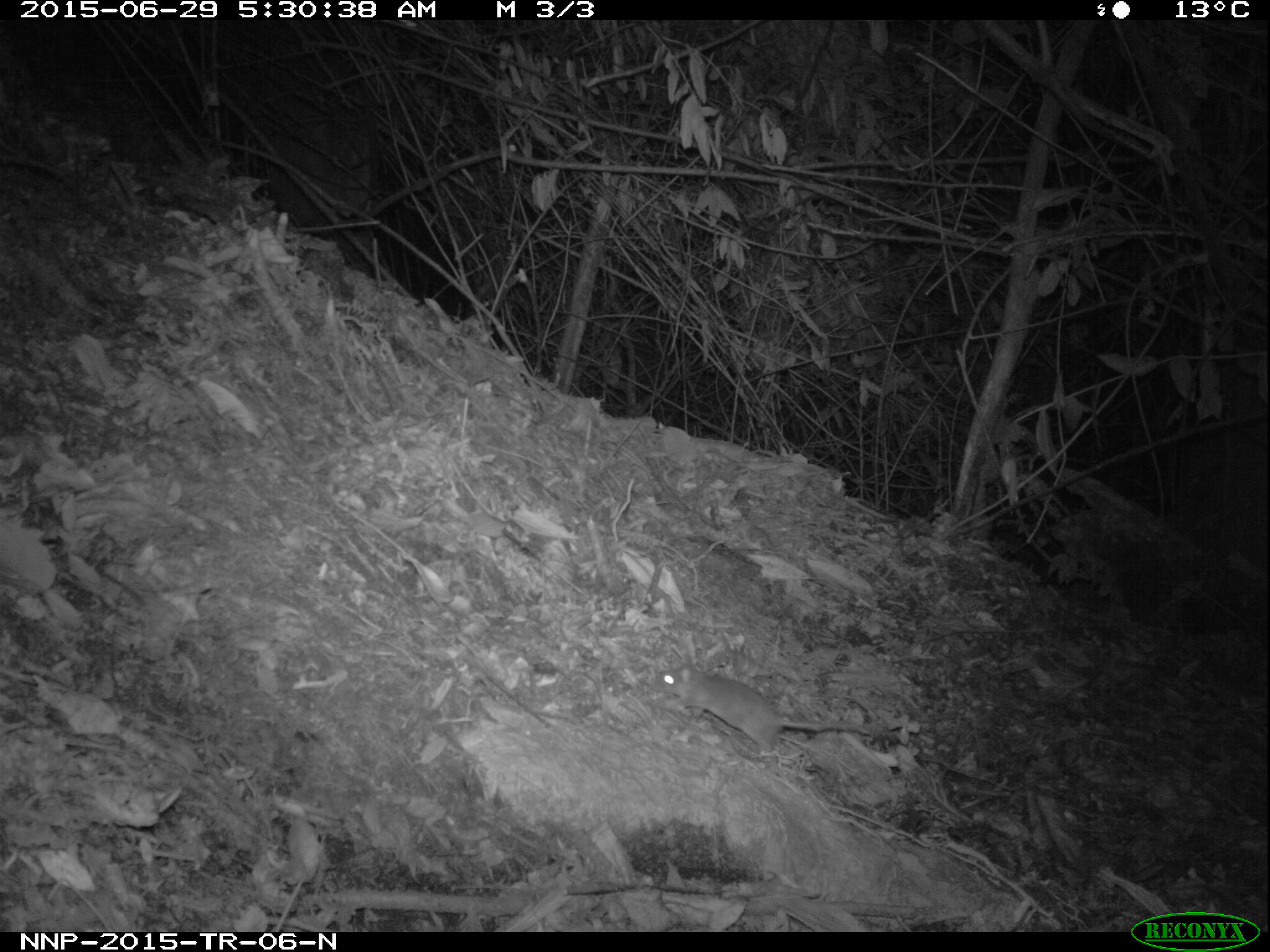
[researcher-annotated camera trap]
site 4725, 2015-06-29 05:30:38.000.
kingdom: Animalia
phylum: Chordata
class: Mammalia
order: Rodentia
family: Nesomyidae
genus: Cricetomys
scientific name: Cricetomys gambianus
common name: african giant pouched rat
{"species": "Cricetomys gambianus (african giant pouched rat)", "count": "1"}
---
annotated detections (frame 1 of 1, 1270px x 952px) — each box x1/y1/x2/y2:
cricetomys gambianus: 649/660/877/756